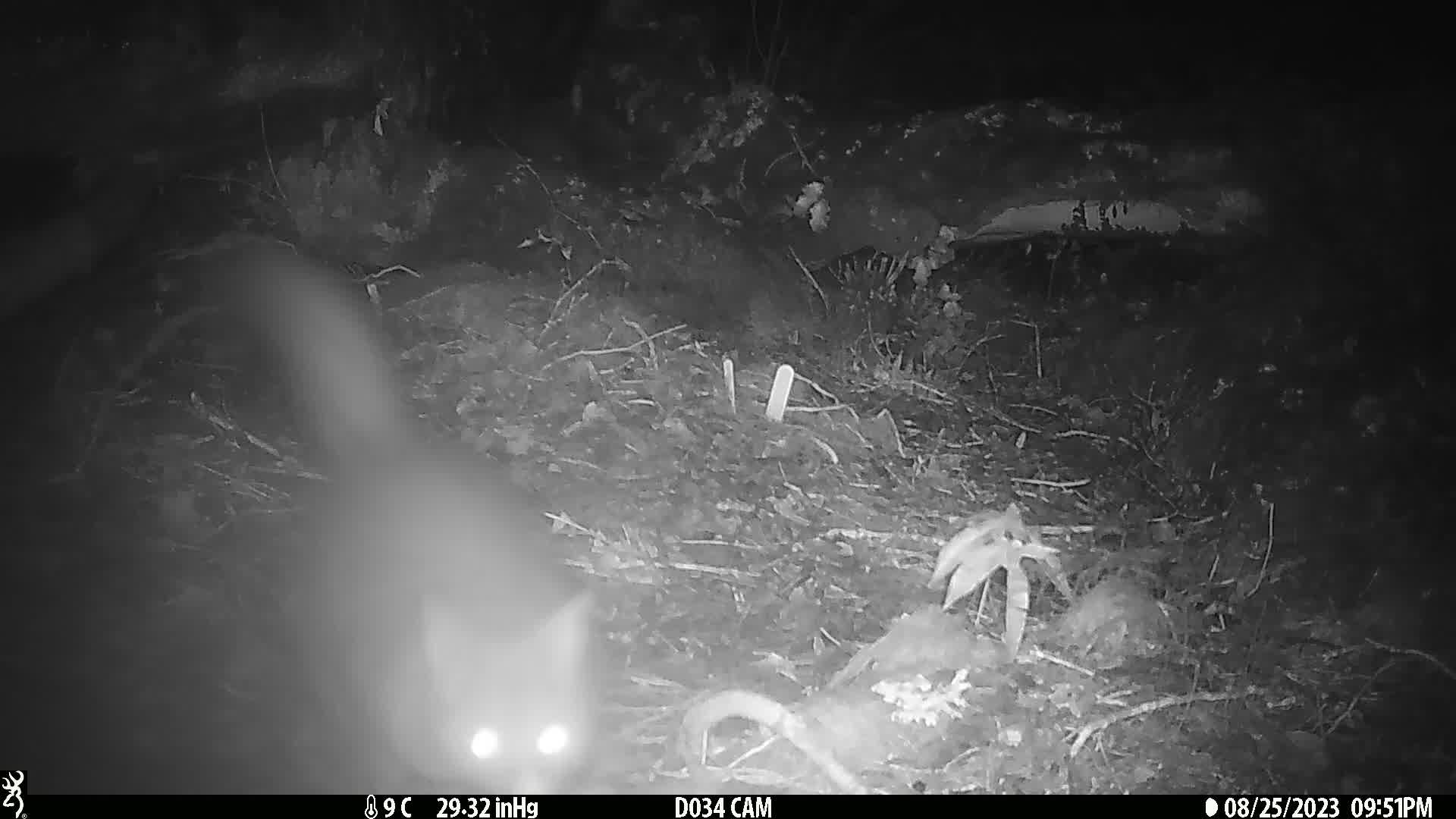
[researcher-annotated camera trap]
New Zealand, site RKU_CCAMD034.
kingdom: Animalia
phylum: Chordata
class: Mammalia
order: Diprotodontia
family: Phalangeridae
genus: Trichosurus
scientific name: Trichosurus vulpecula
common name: common brushtail possum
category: possum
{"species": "possum (common brushtail possum) (Trichosurus vulpecula)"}